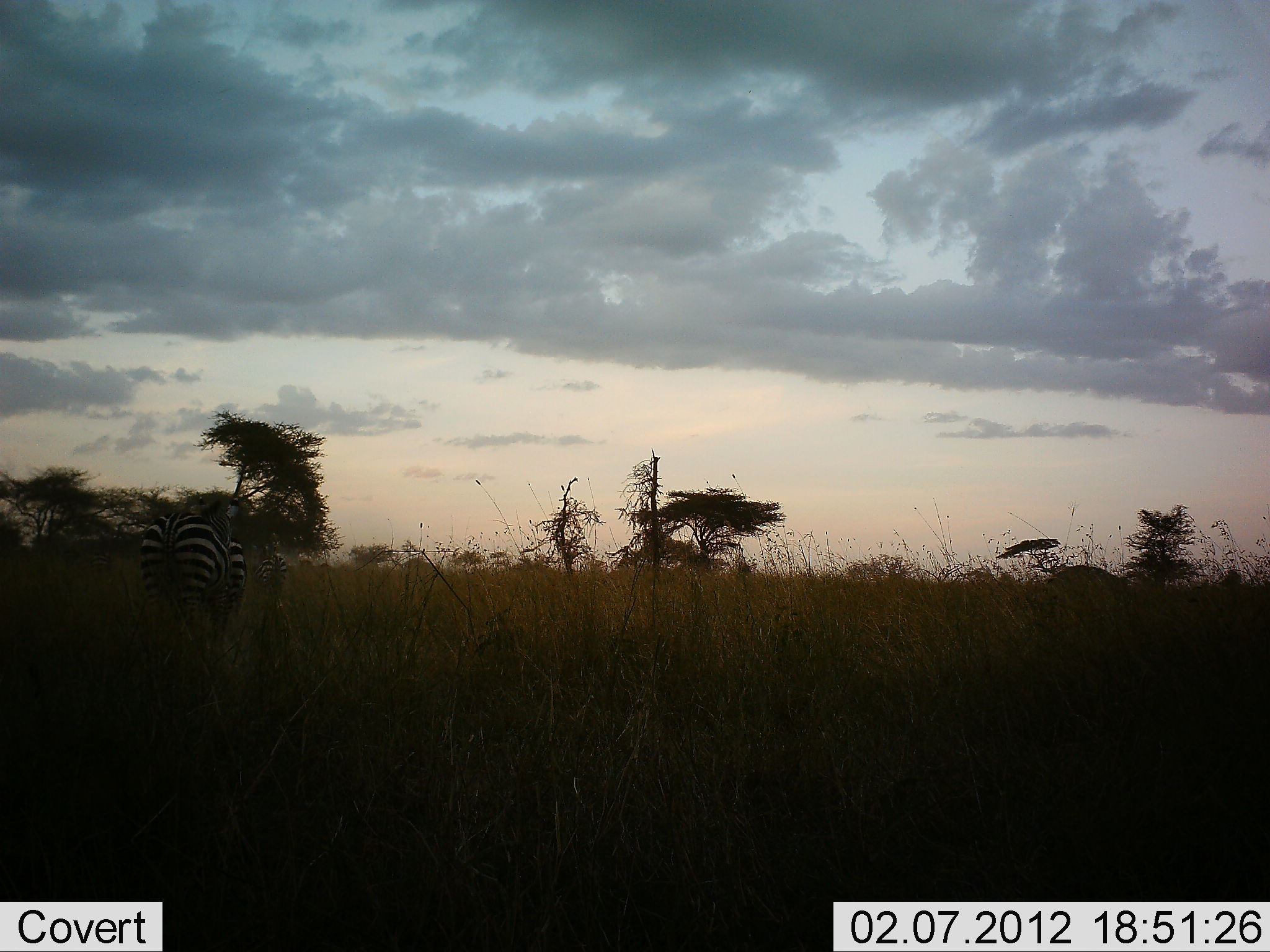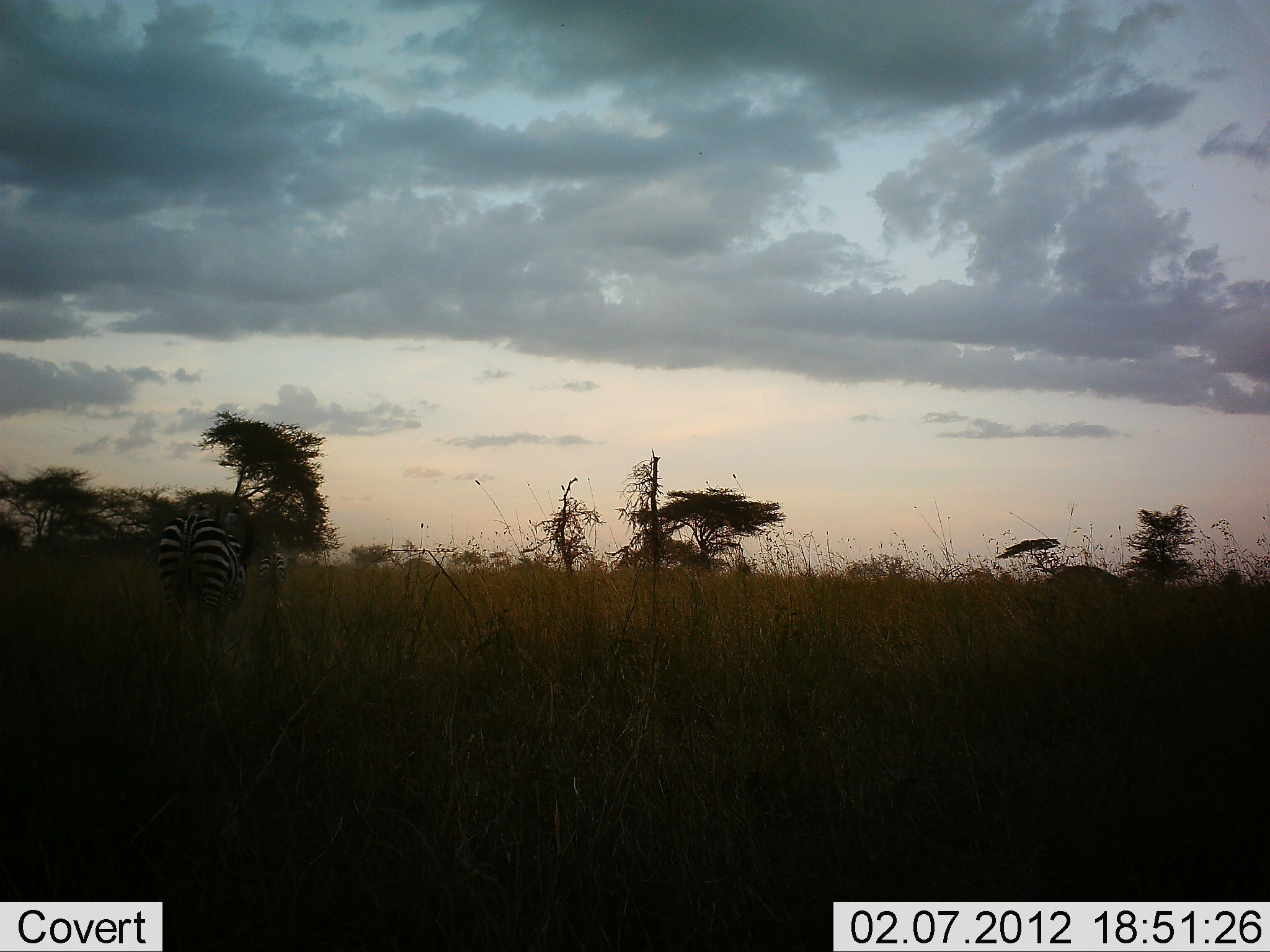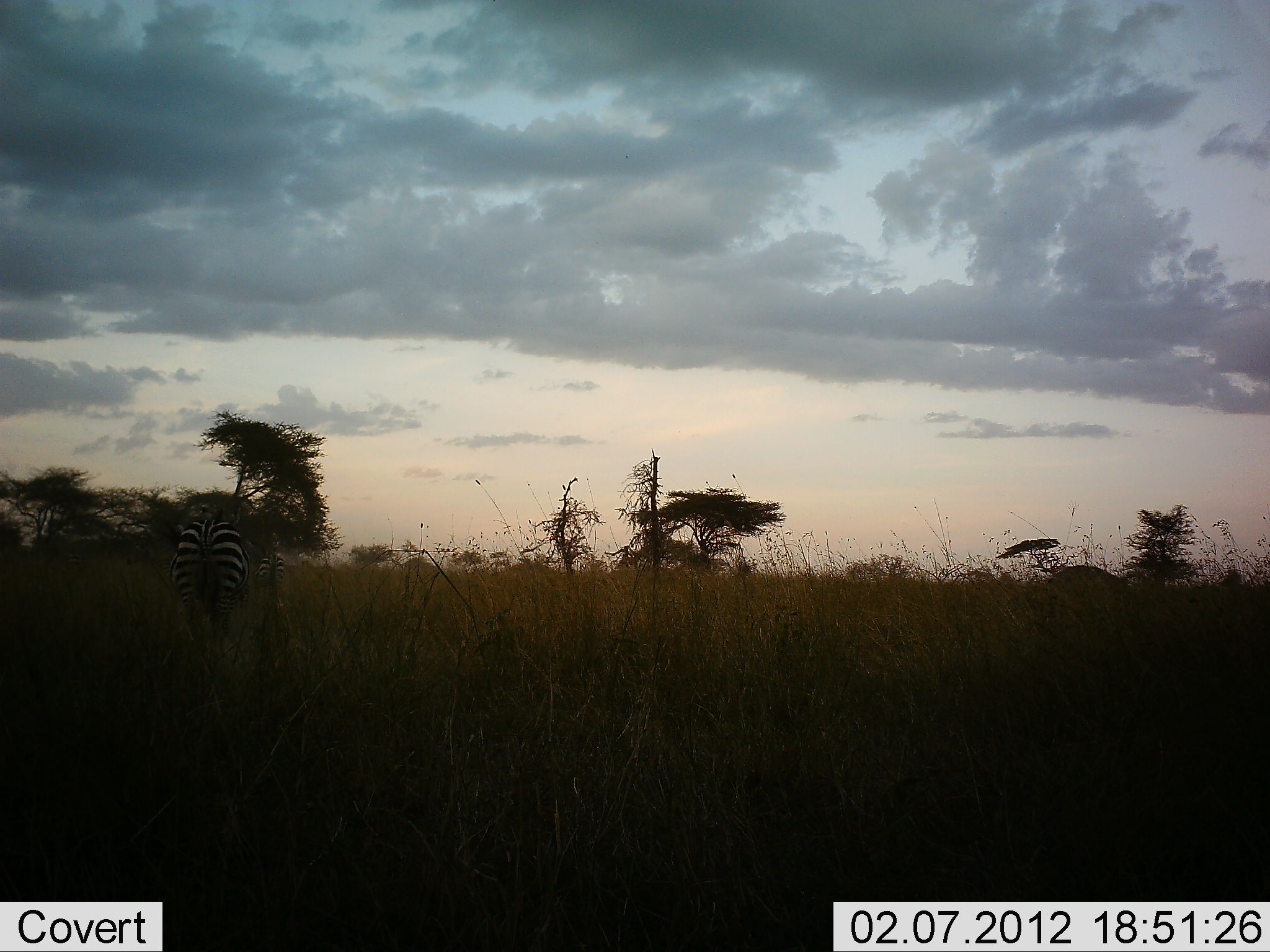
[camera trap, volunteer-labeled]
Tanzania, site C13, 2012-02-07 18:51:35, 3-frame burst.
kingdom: Animalia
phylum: Chordata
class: Mammalia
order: Perissodactyla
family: Equidae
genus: Equus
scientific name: Equus quagga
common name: plains zebra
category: zebra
Zebra (plains zebra) (Equus quagga), count 2. Behavior (volunteer vote fractions): standing 22%, resting 0%, moving 56%, interacting 6%. Young present (vote fraction): 0%. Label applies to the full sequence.